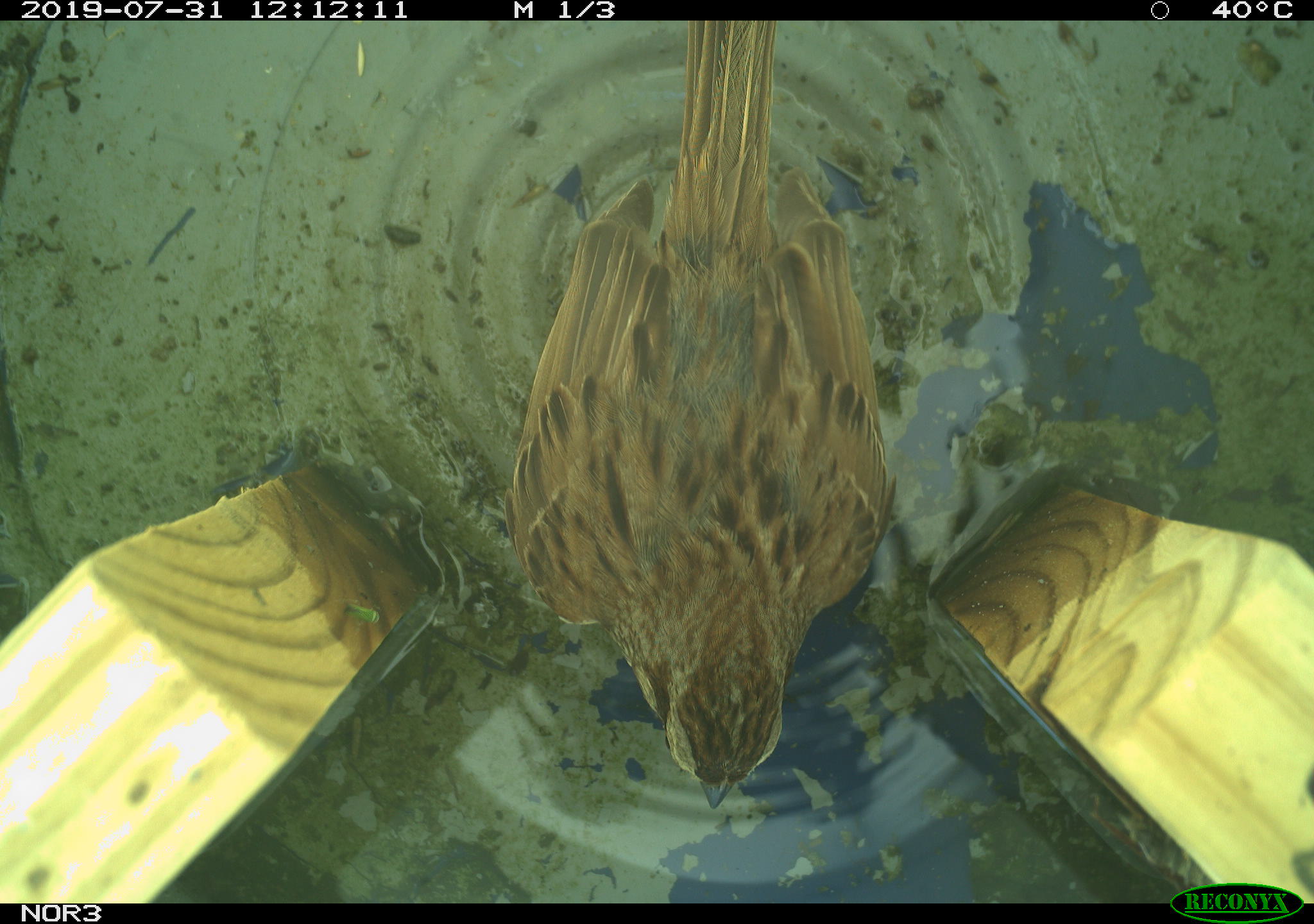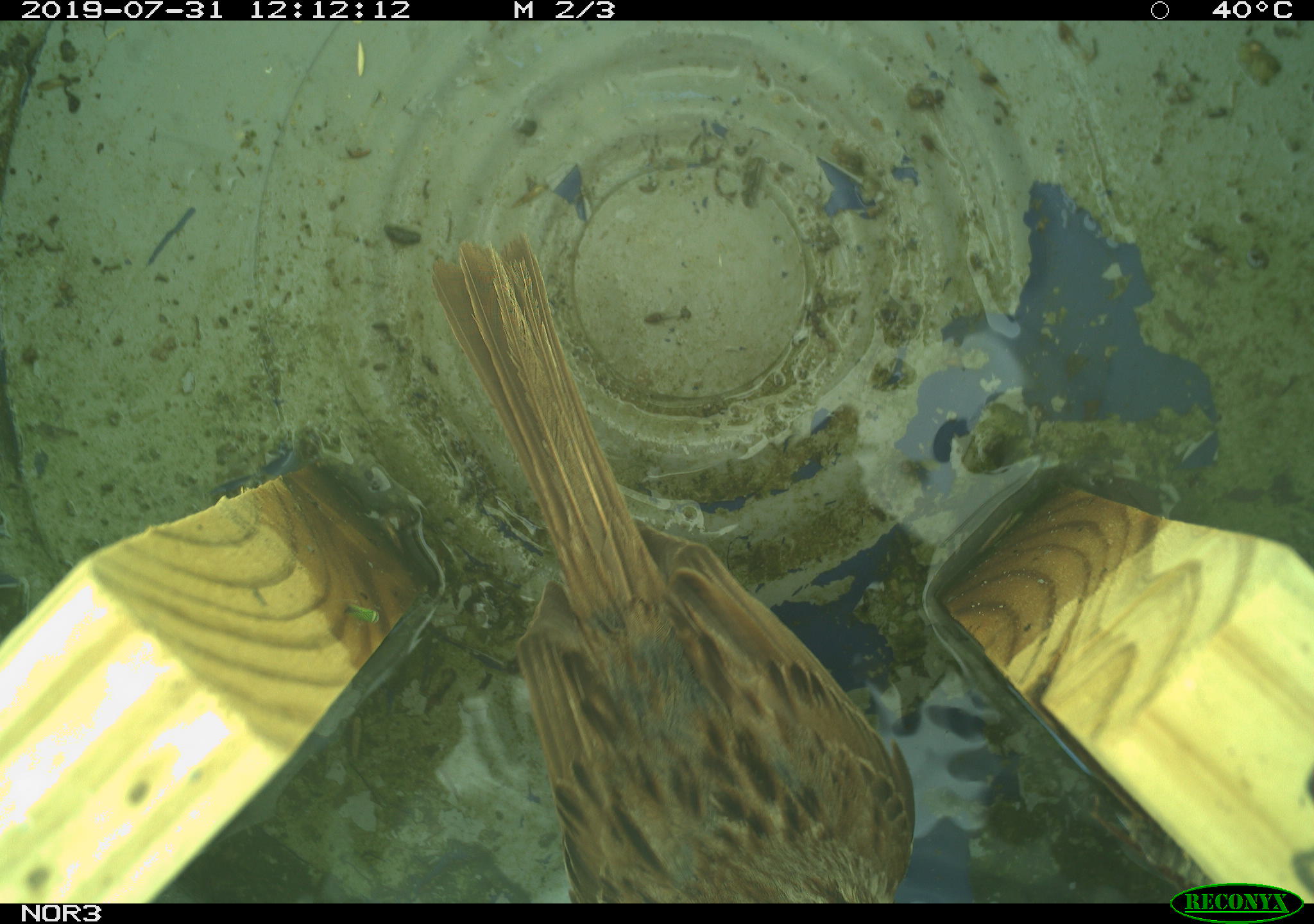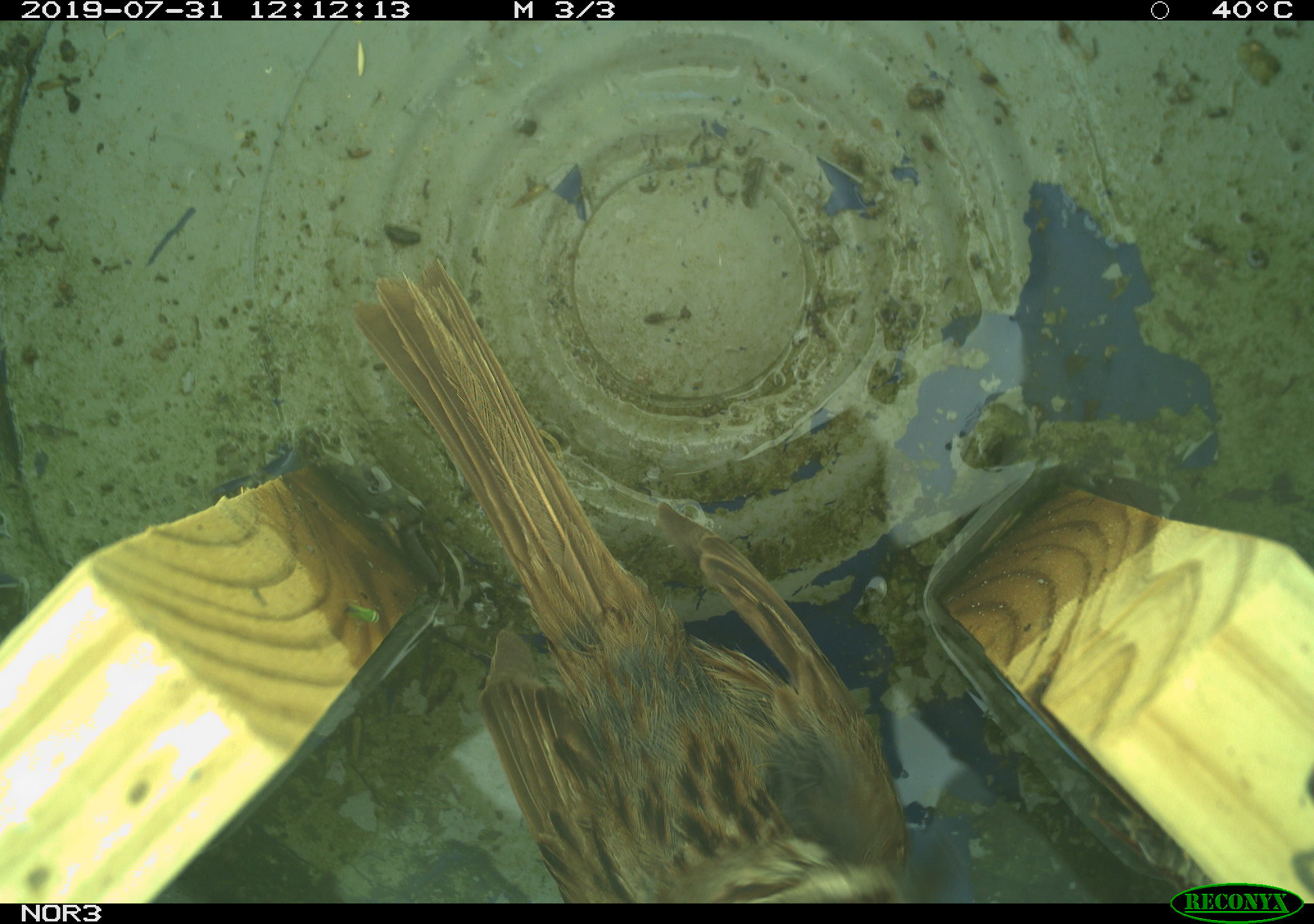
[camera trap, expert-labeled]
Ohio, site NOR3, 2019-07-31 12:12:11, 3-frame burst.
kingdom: Animalia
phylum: Chordata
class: Aves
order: Passeriformes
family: Passerellidae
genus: Melospiza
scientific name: Melospiza melodia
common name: song sparrow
Song sparrow (Melospiza melodia).